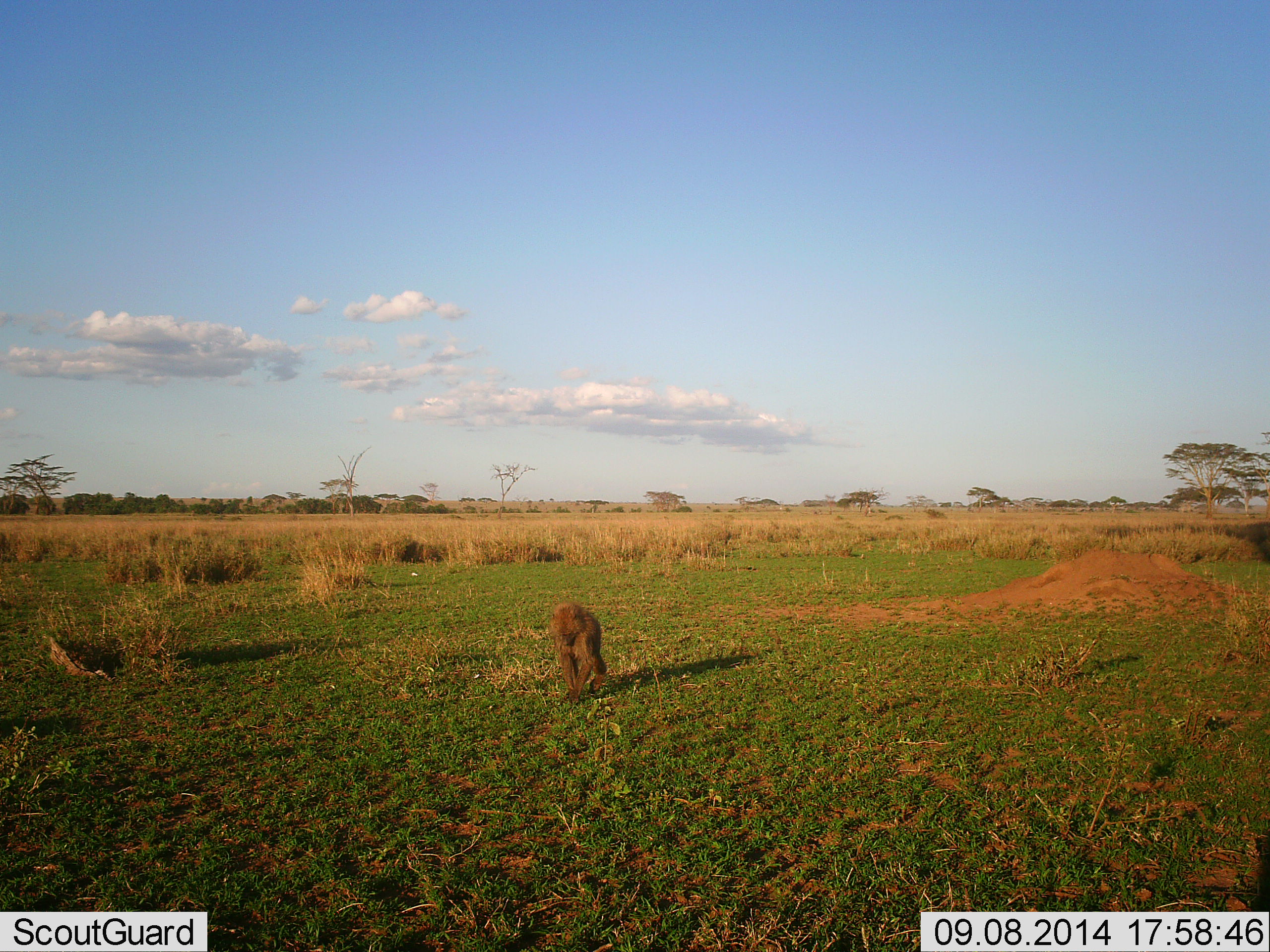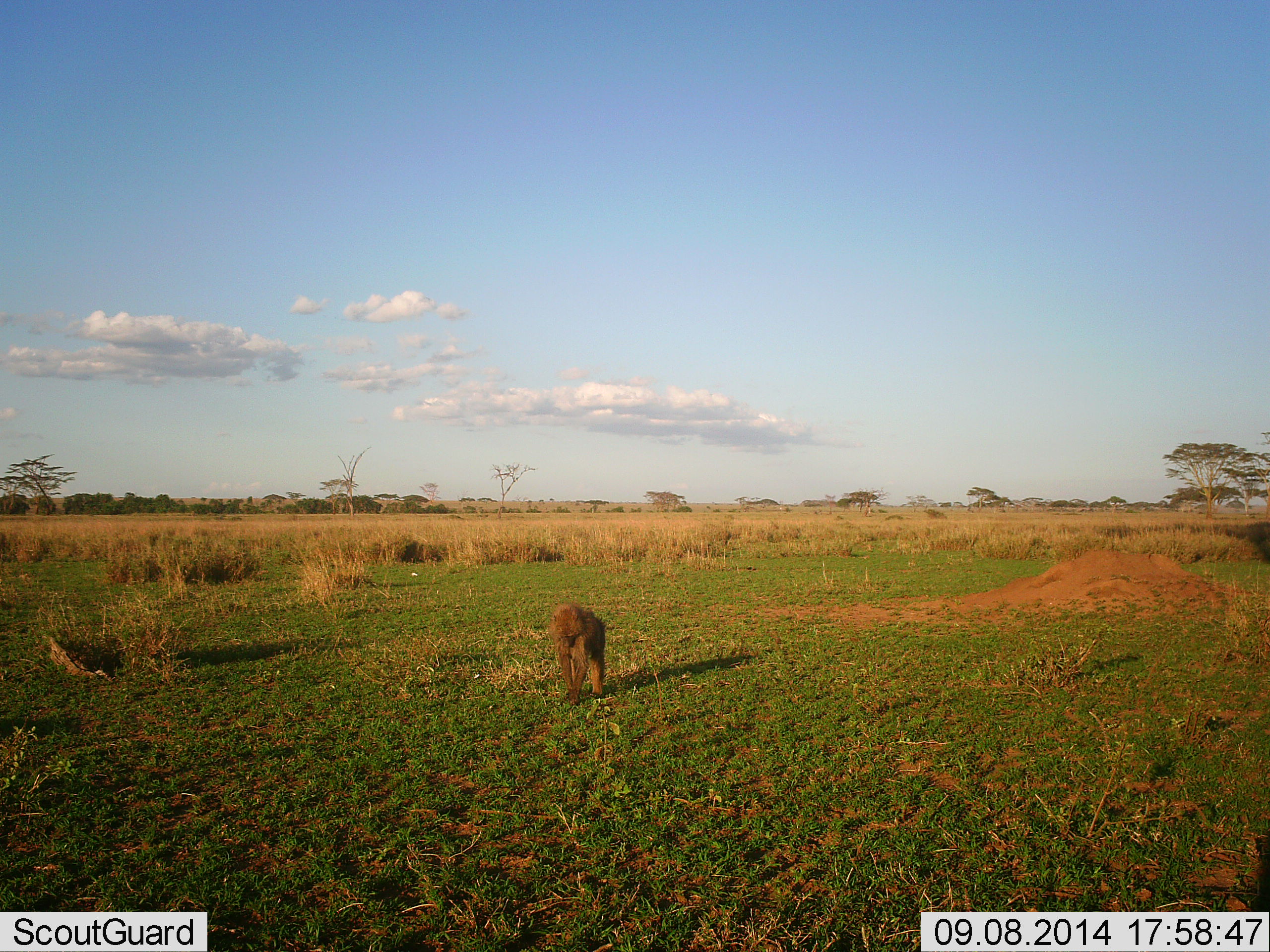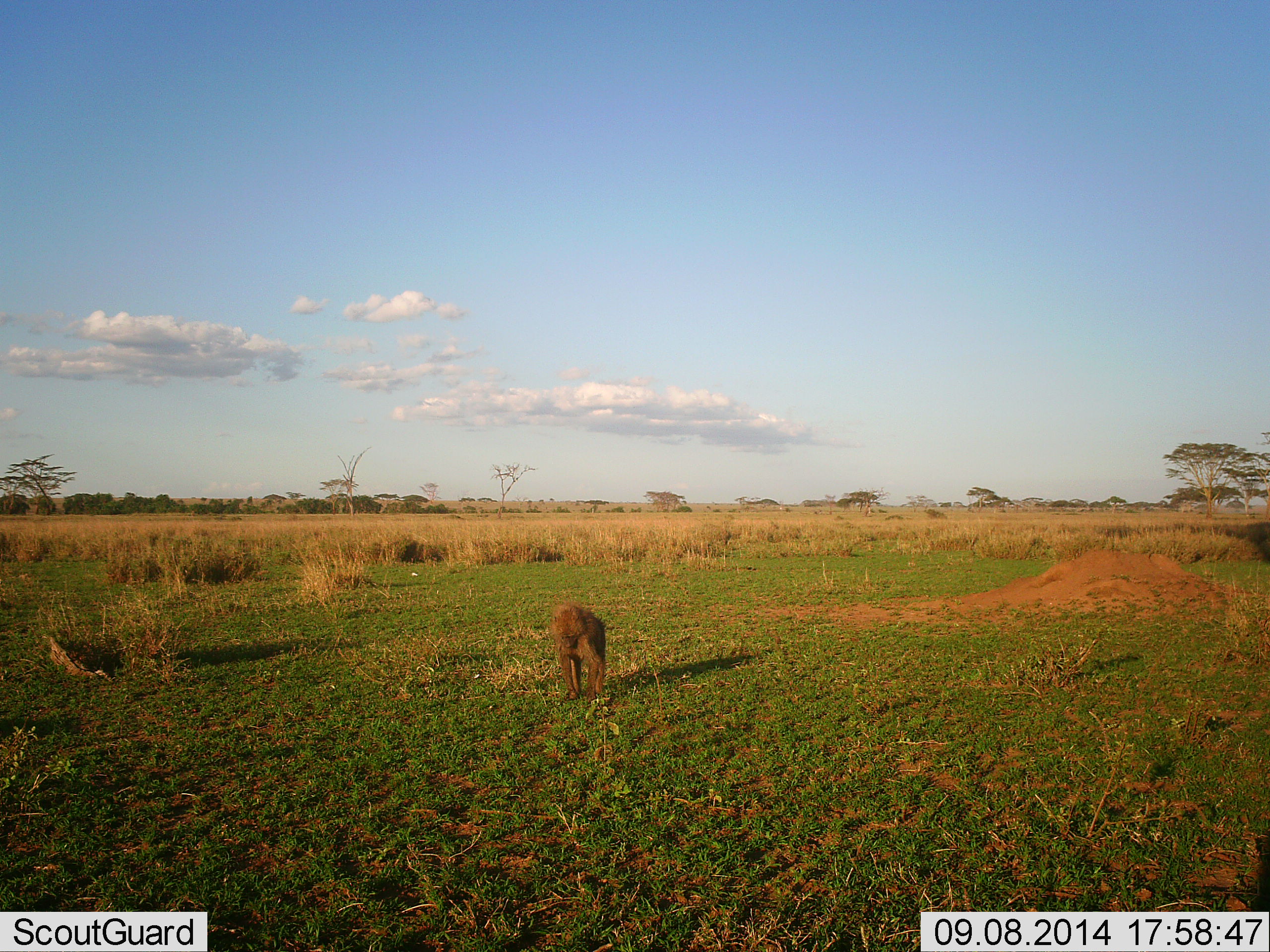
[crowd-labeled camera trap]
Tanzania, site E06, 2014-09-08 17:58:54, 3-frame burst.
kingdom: Animalia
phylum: Chordata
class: Mammalia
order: Primates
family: Cercopithecidae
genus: Papio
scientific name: Papio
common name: baboon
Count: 1.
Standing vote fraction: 50%.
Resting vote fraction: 0%.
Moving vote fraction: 10%.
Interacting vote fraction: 10%.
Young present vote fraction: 0%.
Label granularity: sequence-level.